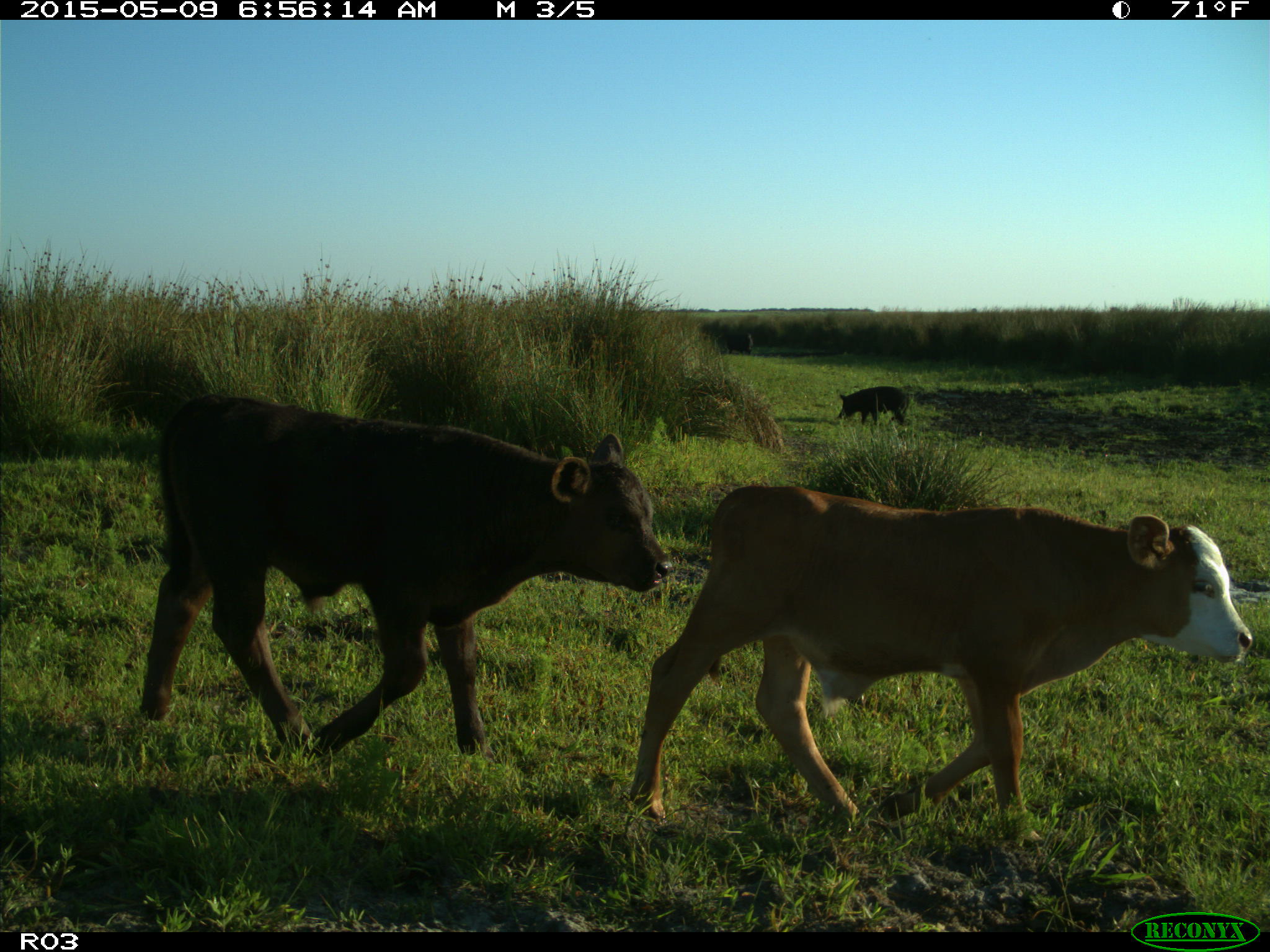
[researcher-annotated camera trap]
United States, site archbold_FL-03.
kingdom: Animalia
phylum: Chordata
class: Mammalia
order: Artiodactyla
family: Bovidae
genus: Bos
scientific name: Bos taurus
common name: domestic cow